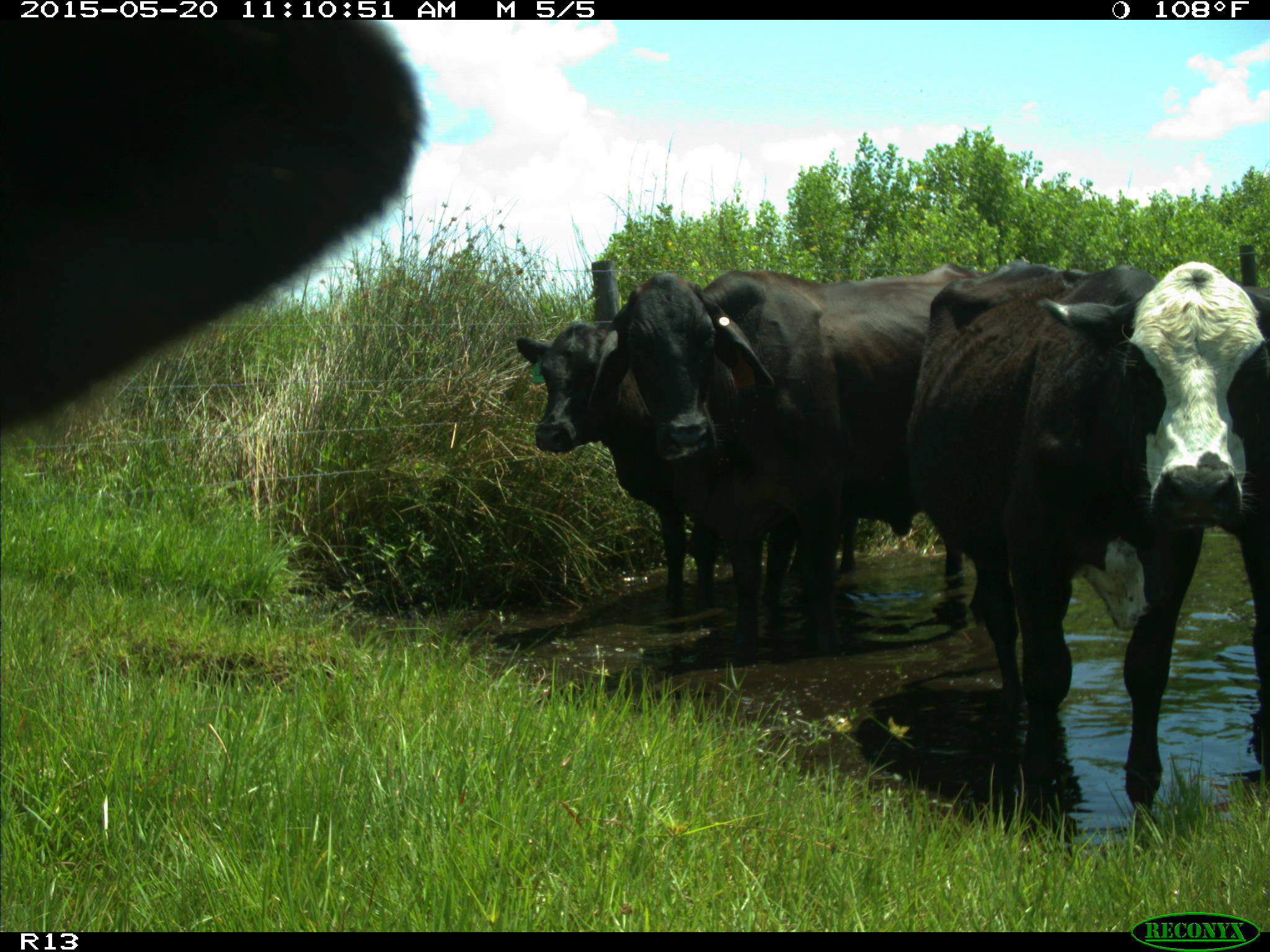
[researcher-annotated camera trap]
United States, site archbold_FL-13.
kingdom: Animalia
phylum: Chordata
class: Mammalia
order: Artiodactyla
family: Bovidae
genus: Bos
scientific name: Bos taurus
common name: domestic cow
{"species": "Bos taurus (domestic cow)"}